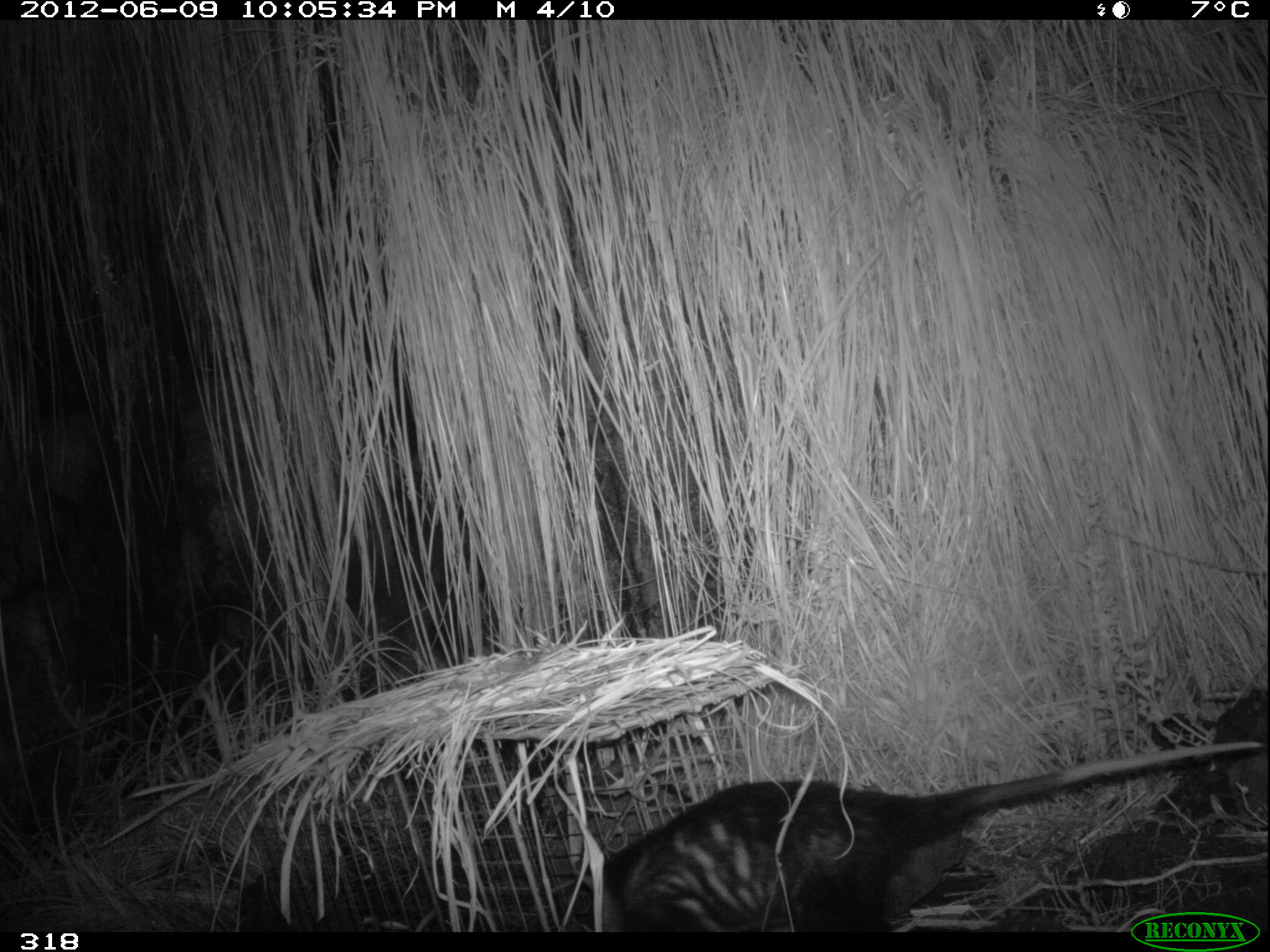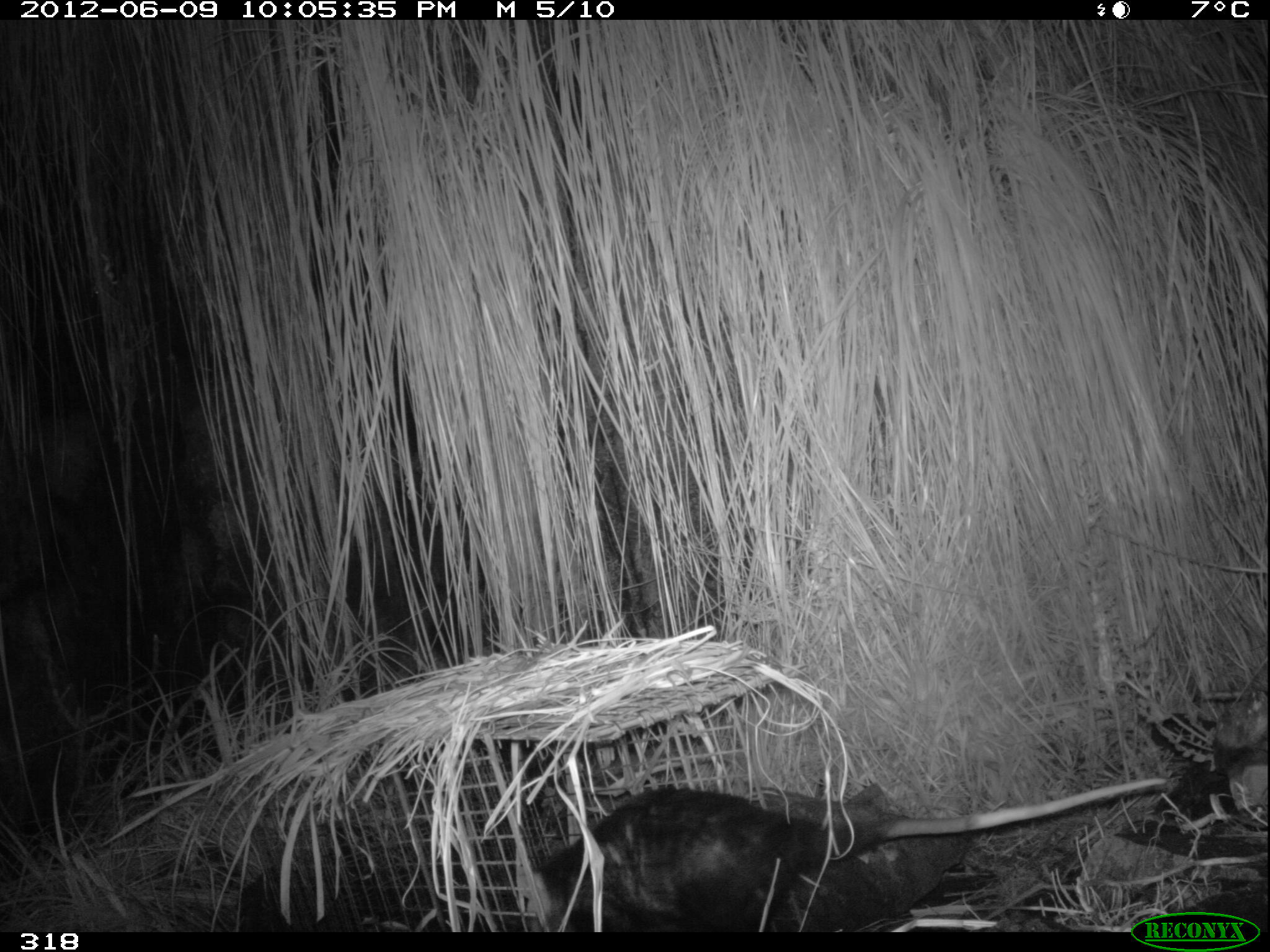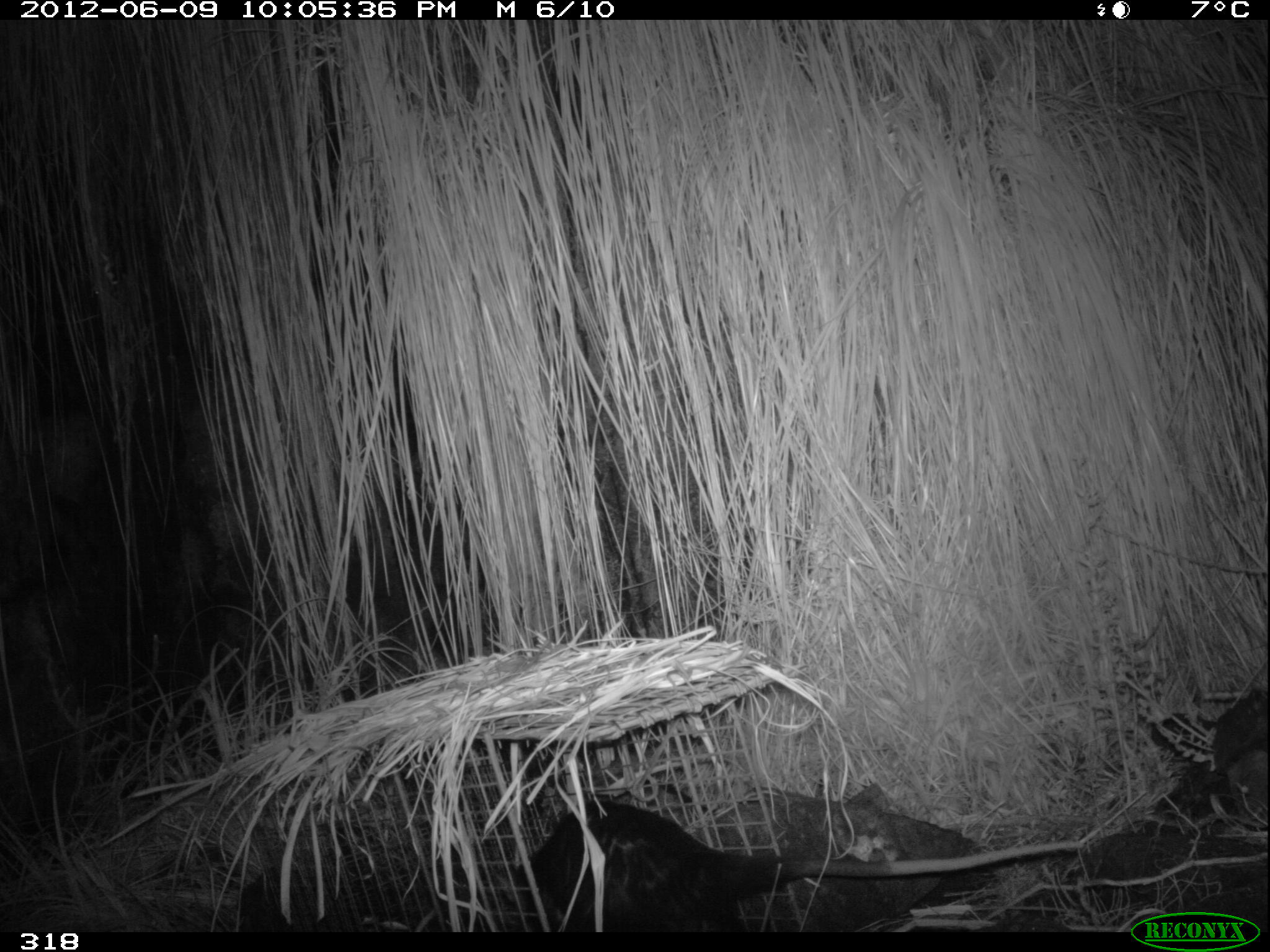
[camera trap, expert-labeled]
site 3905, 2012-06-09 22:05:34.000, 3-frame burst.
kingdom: Animalia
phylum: Chordata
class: Mammalia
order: Didelphimorphia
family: Didelphidae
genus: Didelphis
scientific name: Didelphis pernigra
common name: andean white-eared opossum